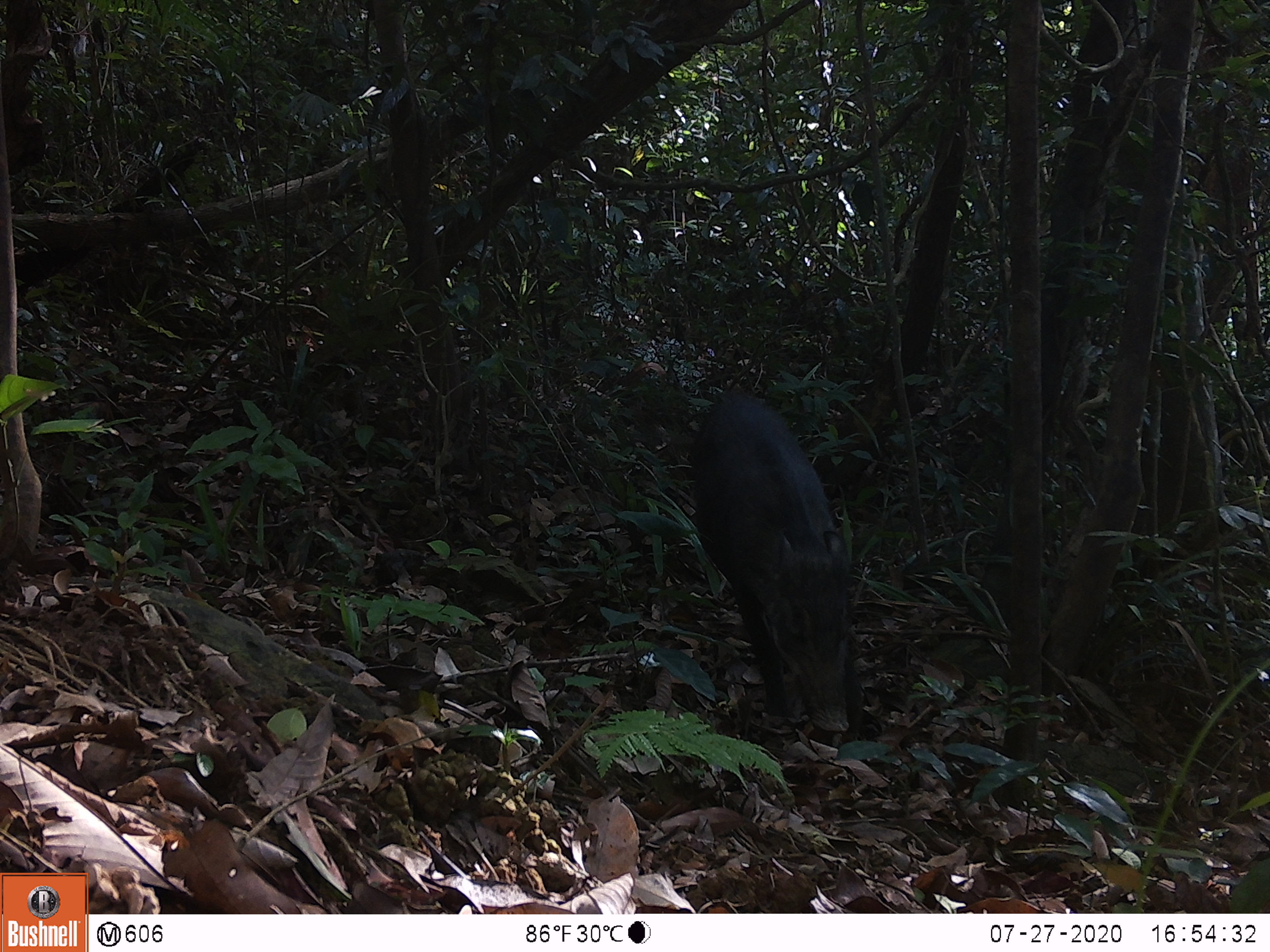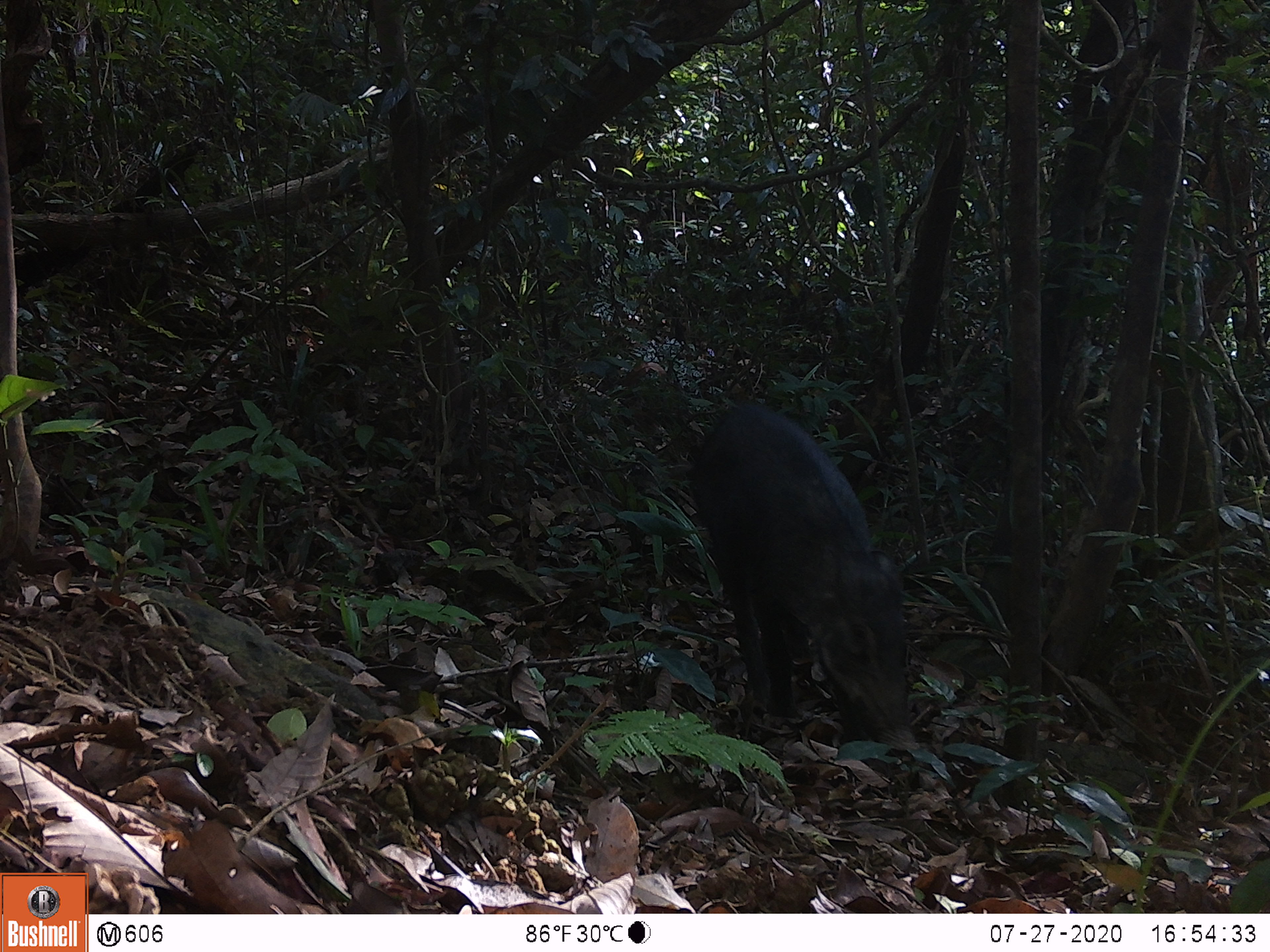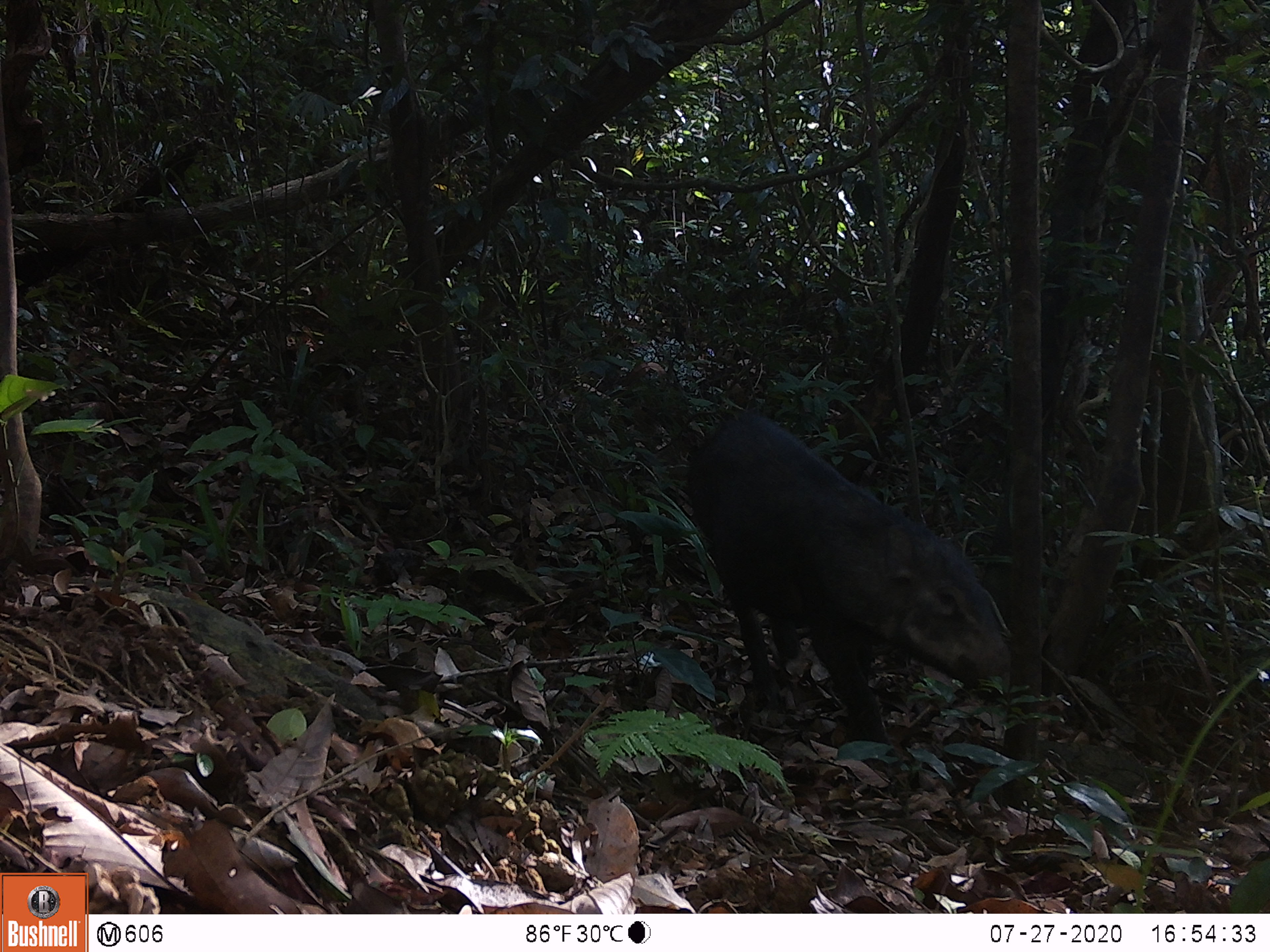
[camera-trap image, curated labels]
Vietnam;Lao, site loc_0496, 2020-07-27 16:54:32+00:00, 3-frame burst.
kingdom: Animalia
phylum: Chordata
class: Mammalia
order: Artiodactyla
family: Suidae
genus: Sus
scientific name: Sus scrofa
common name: eurasian wild pig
Eurasian wild pig (Sus scrofa). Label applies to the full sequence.